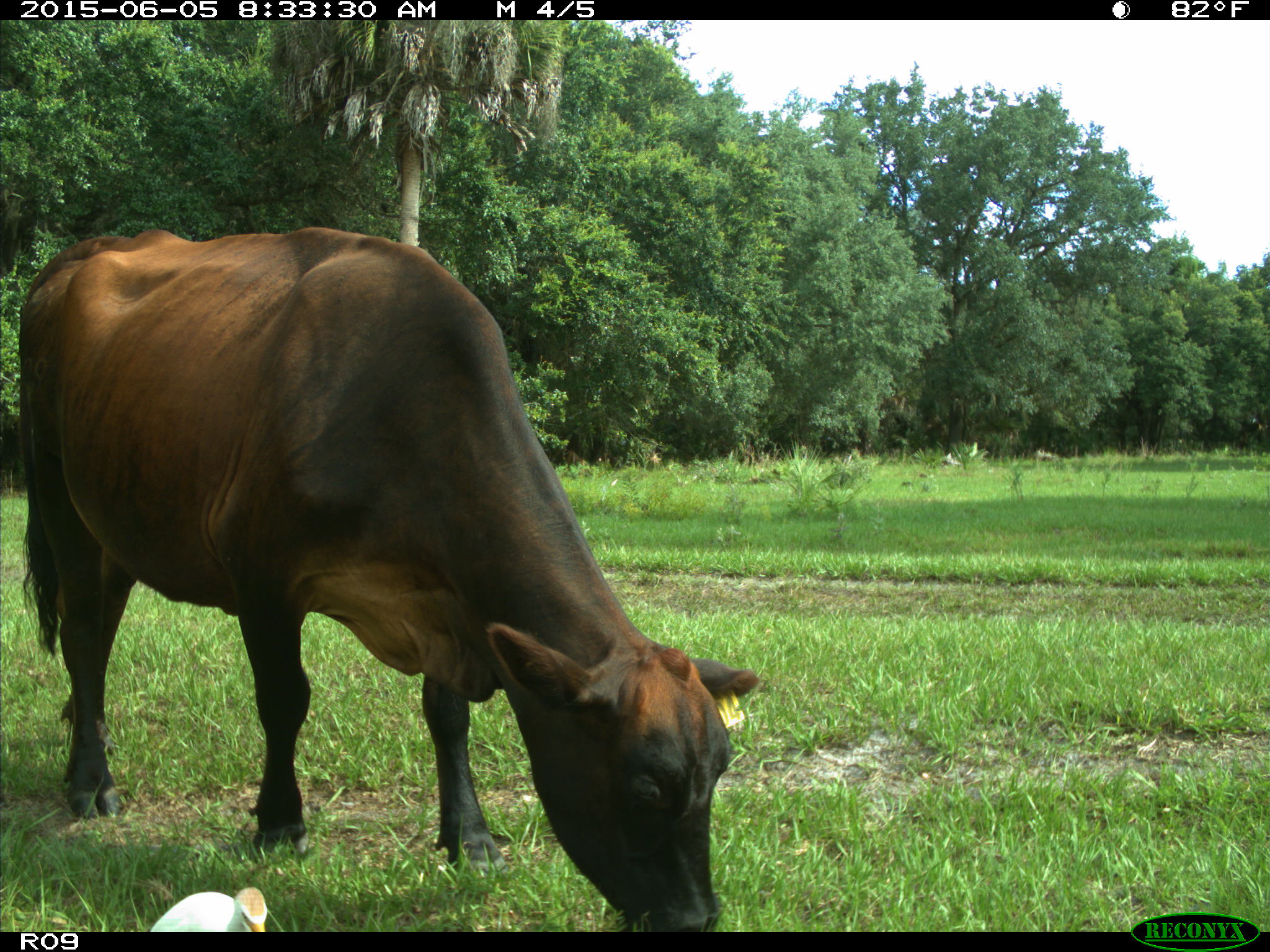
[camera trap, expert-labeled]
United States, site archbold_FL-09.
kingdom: Animalia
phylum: Chordata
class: Mammalia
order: Artiodactyla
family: Bovidae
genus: Bos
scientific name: Bos taurus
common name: domestic cow